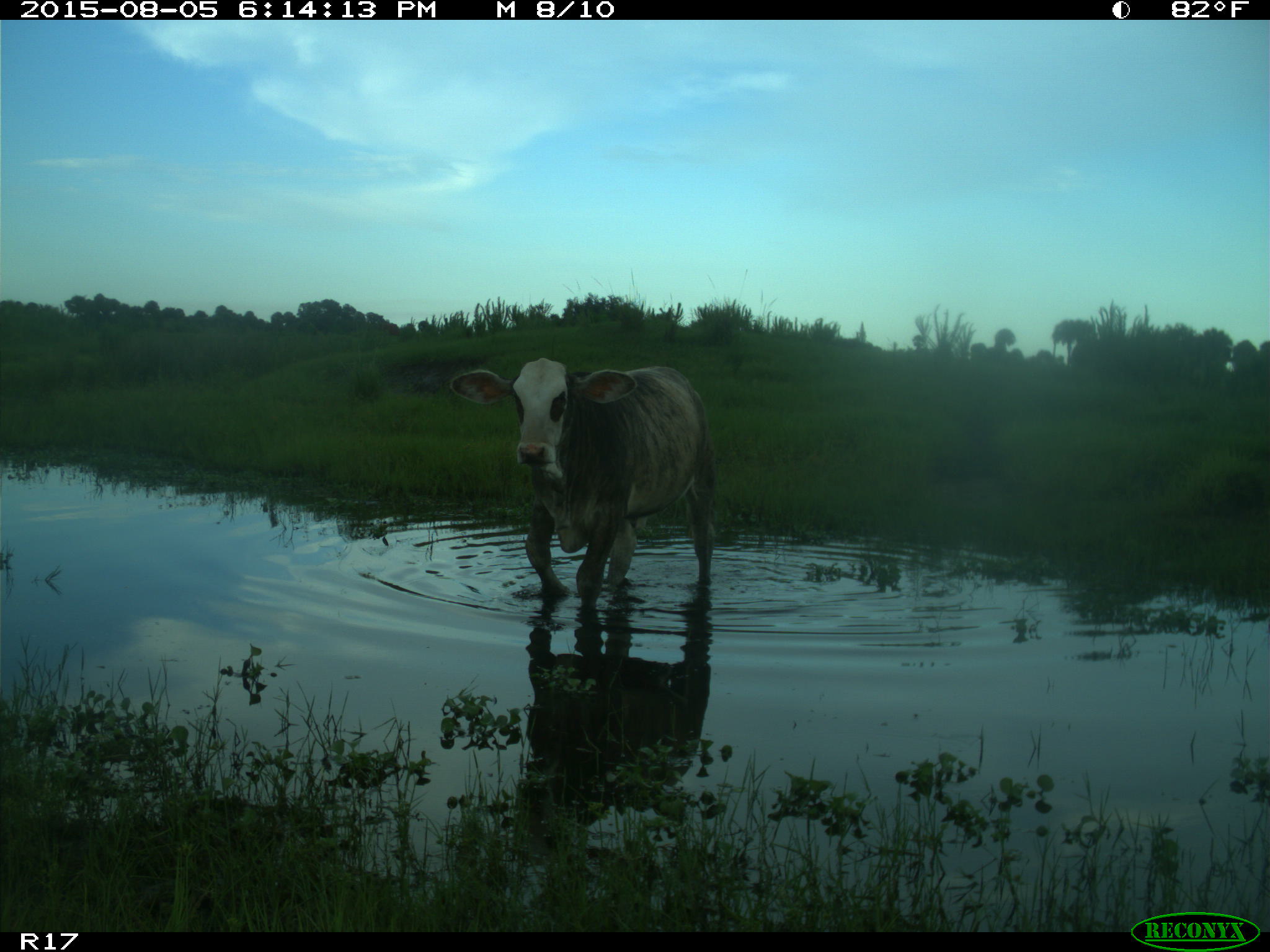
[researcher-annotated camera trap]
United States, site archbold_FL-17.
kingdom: Animalia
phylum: Chordata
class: Mammalia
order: Artiodactyla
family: Bovidae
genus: Bos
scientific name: Bos taurus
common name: domestic cow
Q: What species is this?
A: Bos taurus (domestic cow).